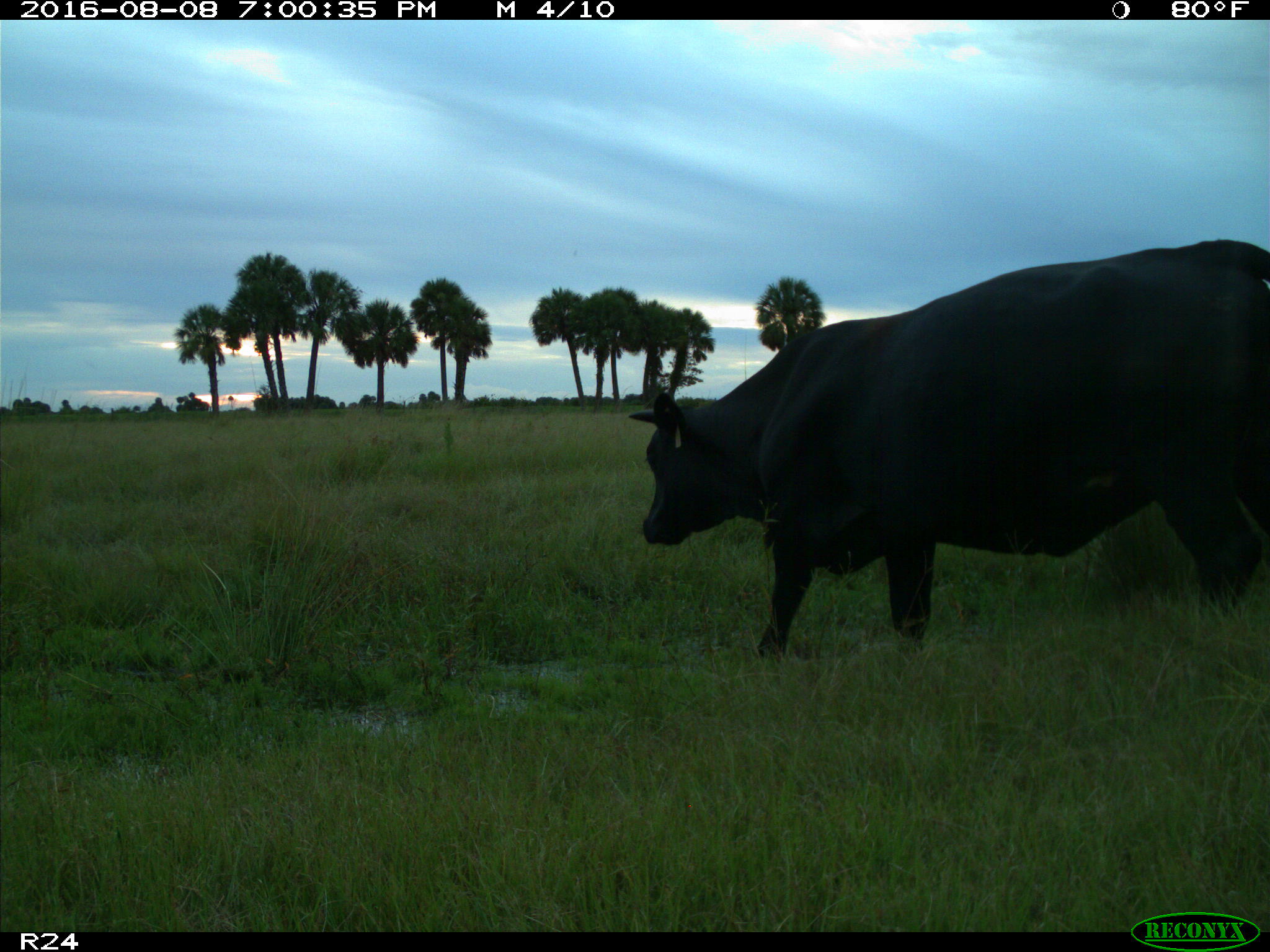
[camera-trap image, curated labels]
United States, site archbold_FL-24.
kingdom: Animalia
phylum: Chordata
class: Mammalia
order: Artiodactyla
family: Bovidae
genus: Bos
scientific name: Bos taurus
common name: domestic cow